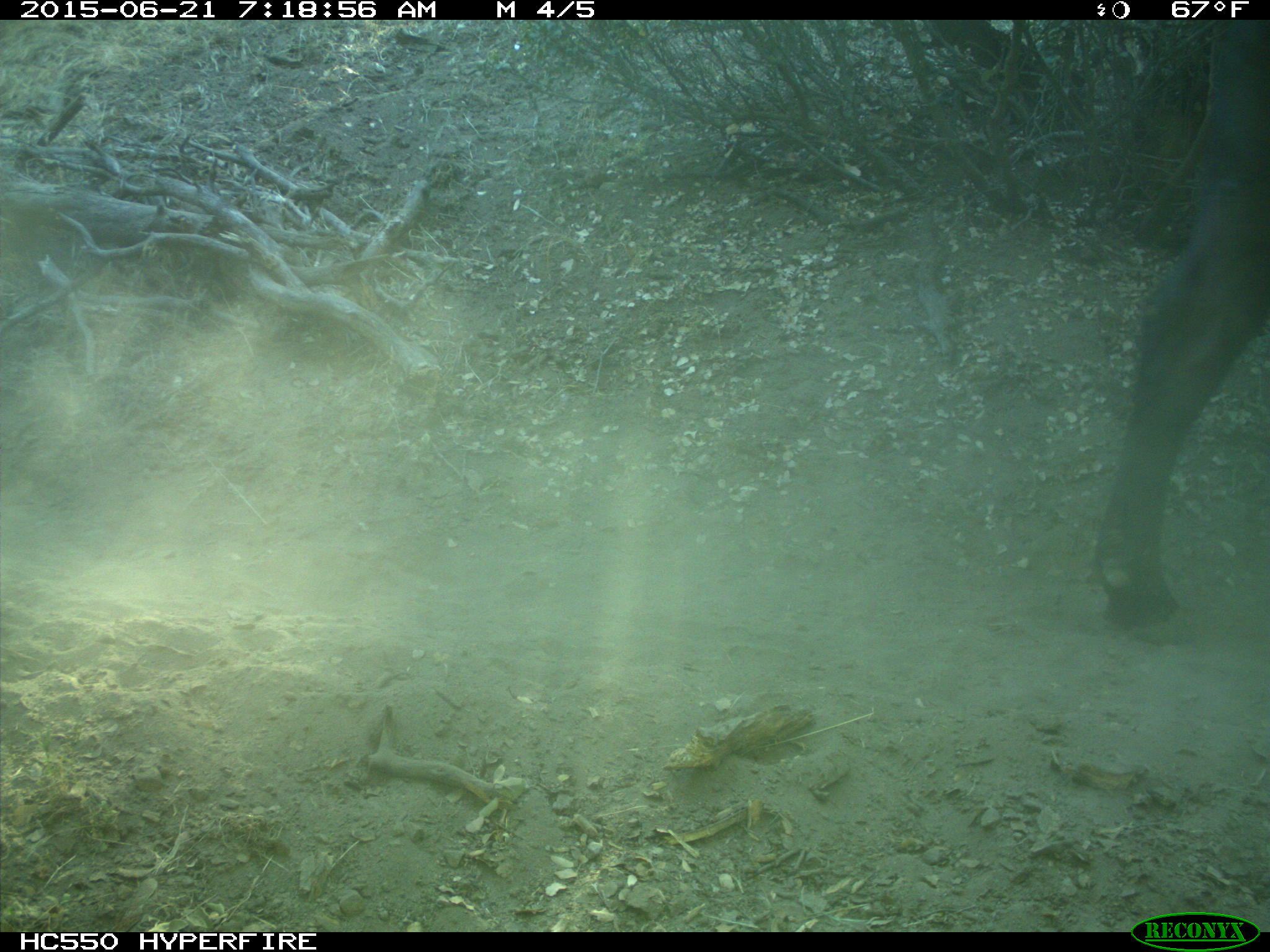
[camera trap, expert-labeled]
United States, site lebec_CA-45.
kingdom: Animalia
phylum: Chordata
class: Mammalia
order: Artiodactyla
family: Bovidae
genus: Bos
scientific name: Bos taurus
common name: domestic cow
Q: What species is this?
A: Bos taurus (domestic cow).